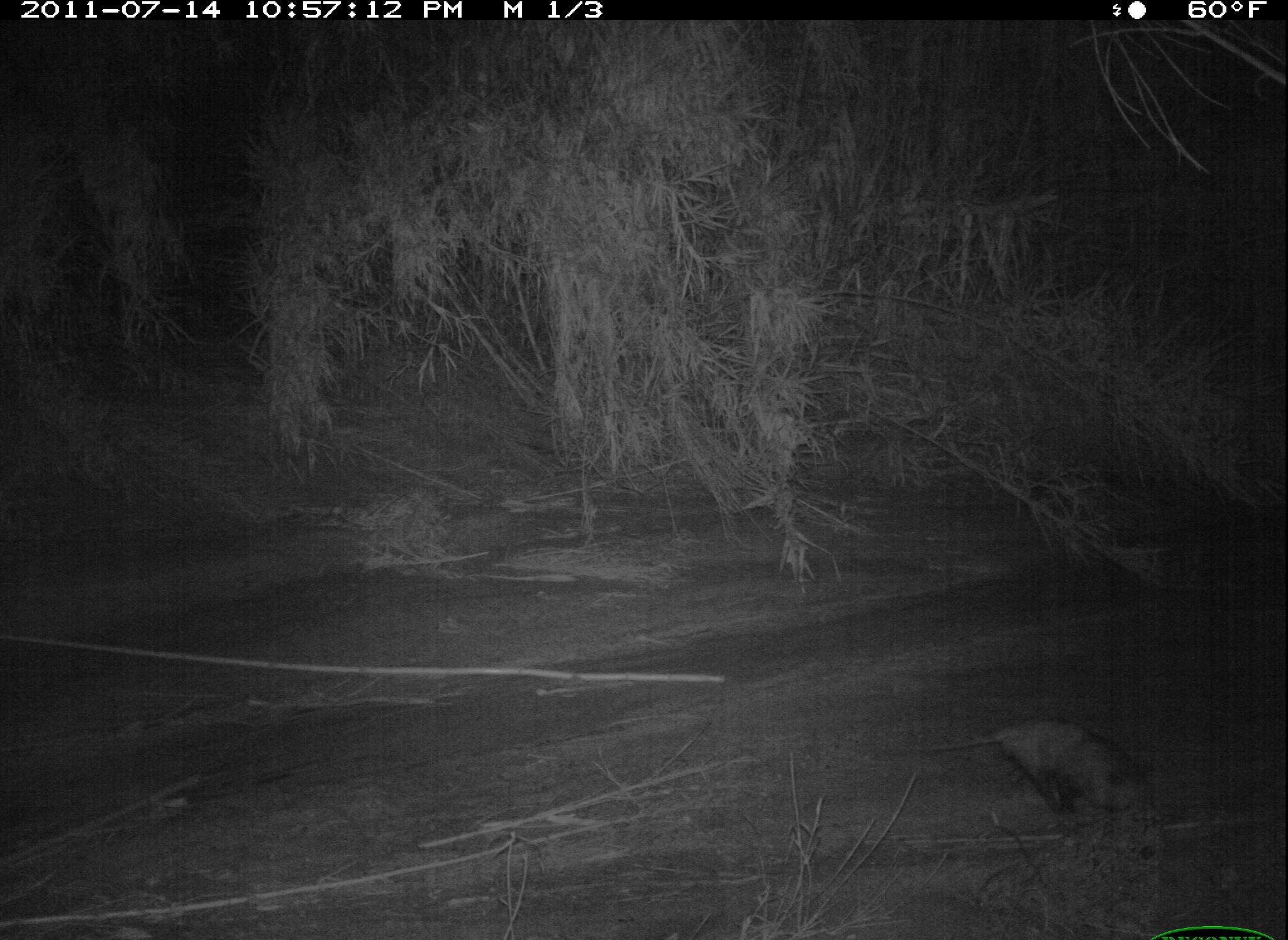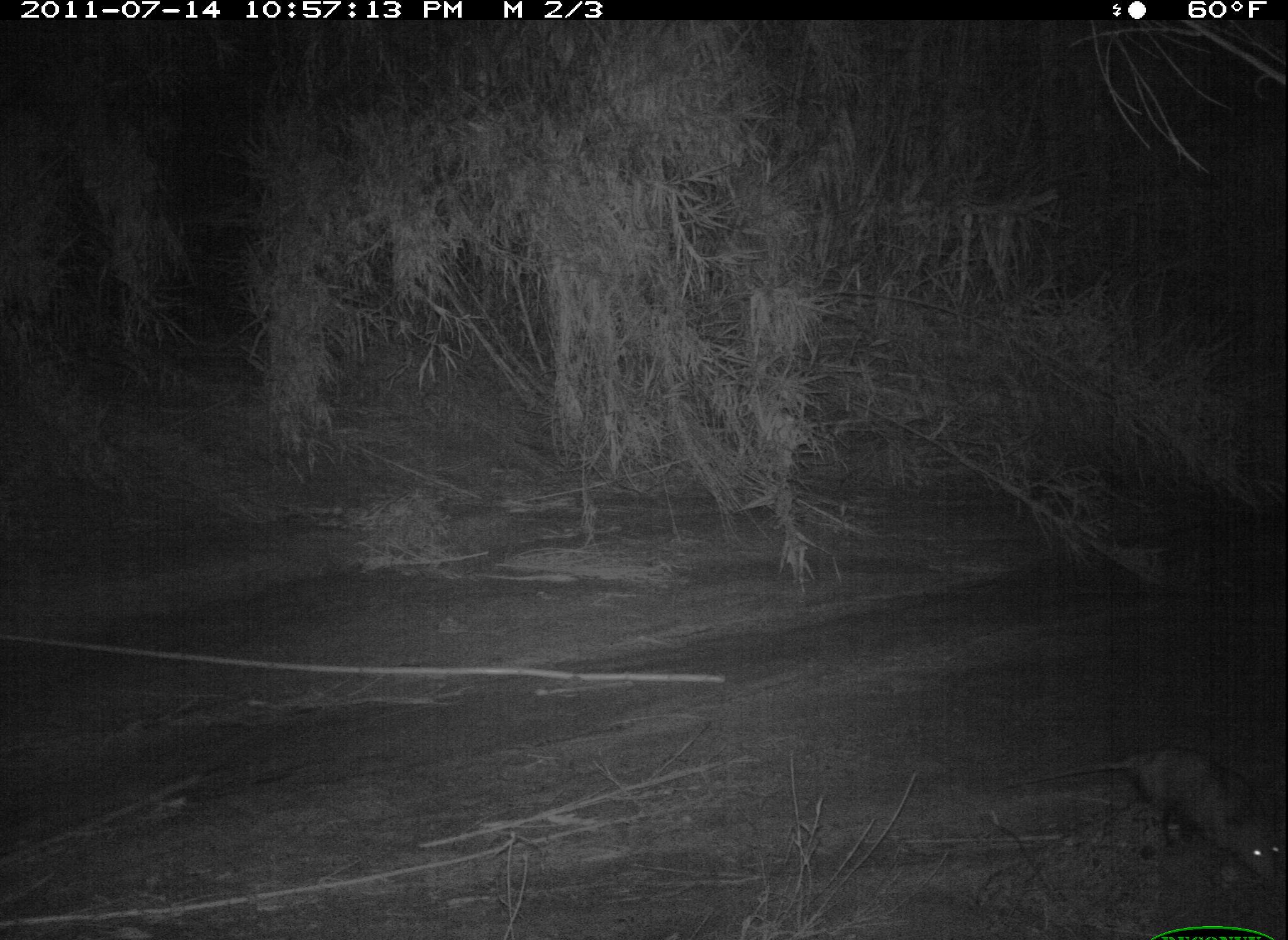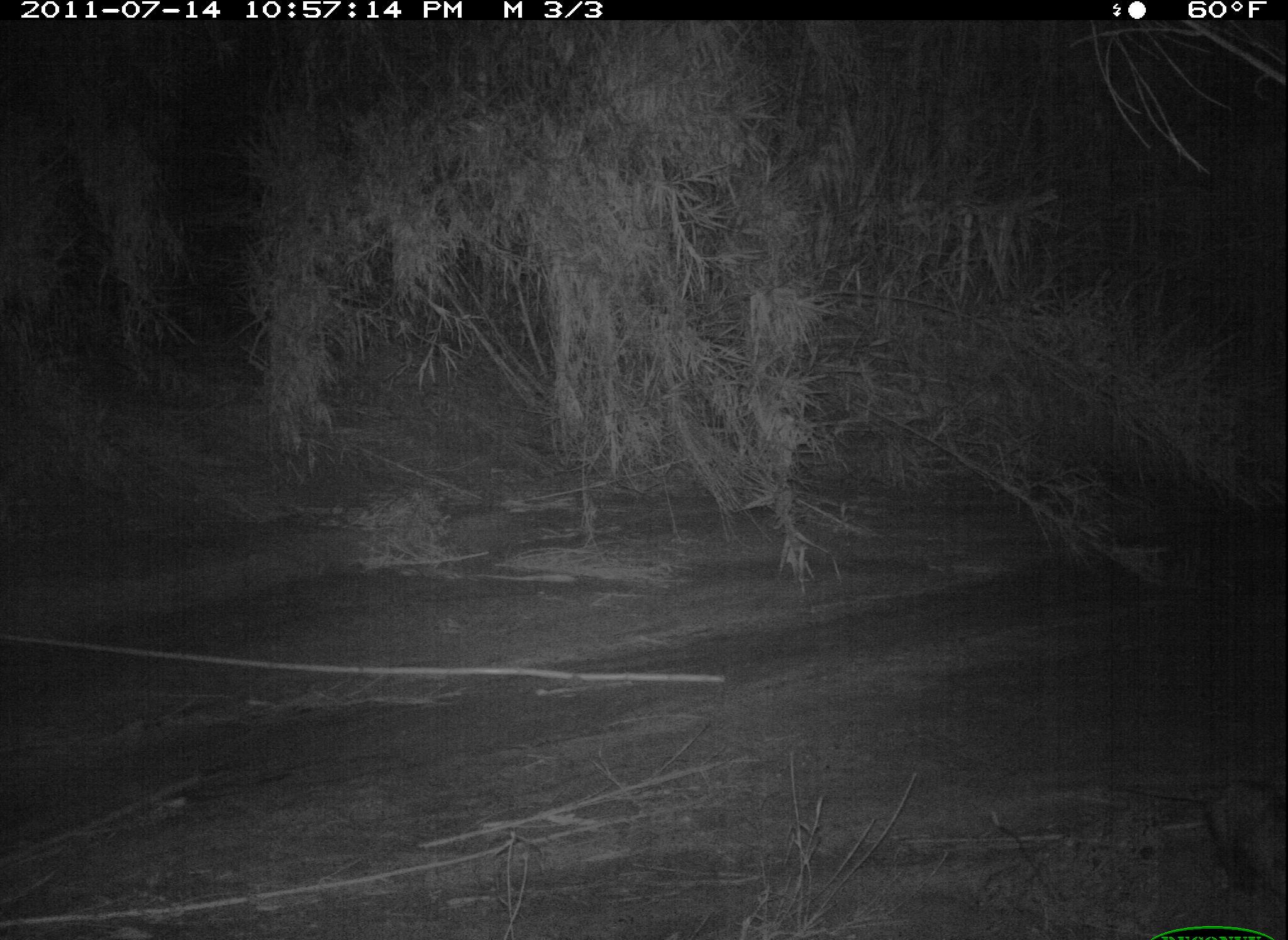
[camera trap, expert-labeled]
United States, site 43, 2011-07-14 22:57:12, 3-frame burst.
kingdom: Animalia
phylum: Chordata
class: Mammalia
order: Didelphimorphia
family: Didelphidae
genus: Didelphis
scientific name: Didelphis virginiana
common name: virginia opossum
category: opossum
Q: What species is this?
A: Opossum (virginia opossum) (Didelphis virginiana).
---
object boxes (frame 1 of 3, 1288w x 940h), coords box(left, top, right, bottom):
opossum: box(881, 699, 1178, 829)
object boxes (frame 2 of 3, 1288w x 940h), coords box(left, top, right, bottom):
opossum: box(1056, 738, 1282, 907)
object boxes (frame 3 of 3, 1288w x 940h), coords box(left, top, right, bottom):
opossum: box(1101, 754, 1286, 933)